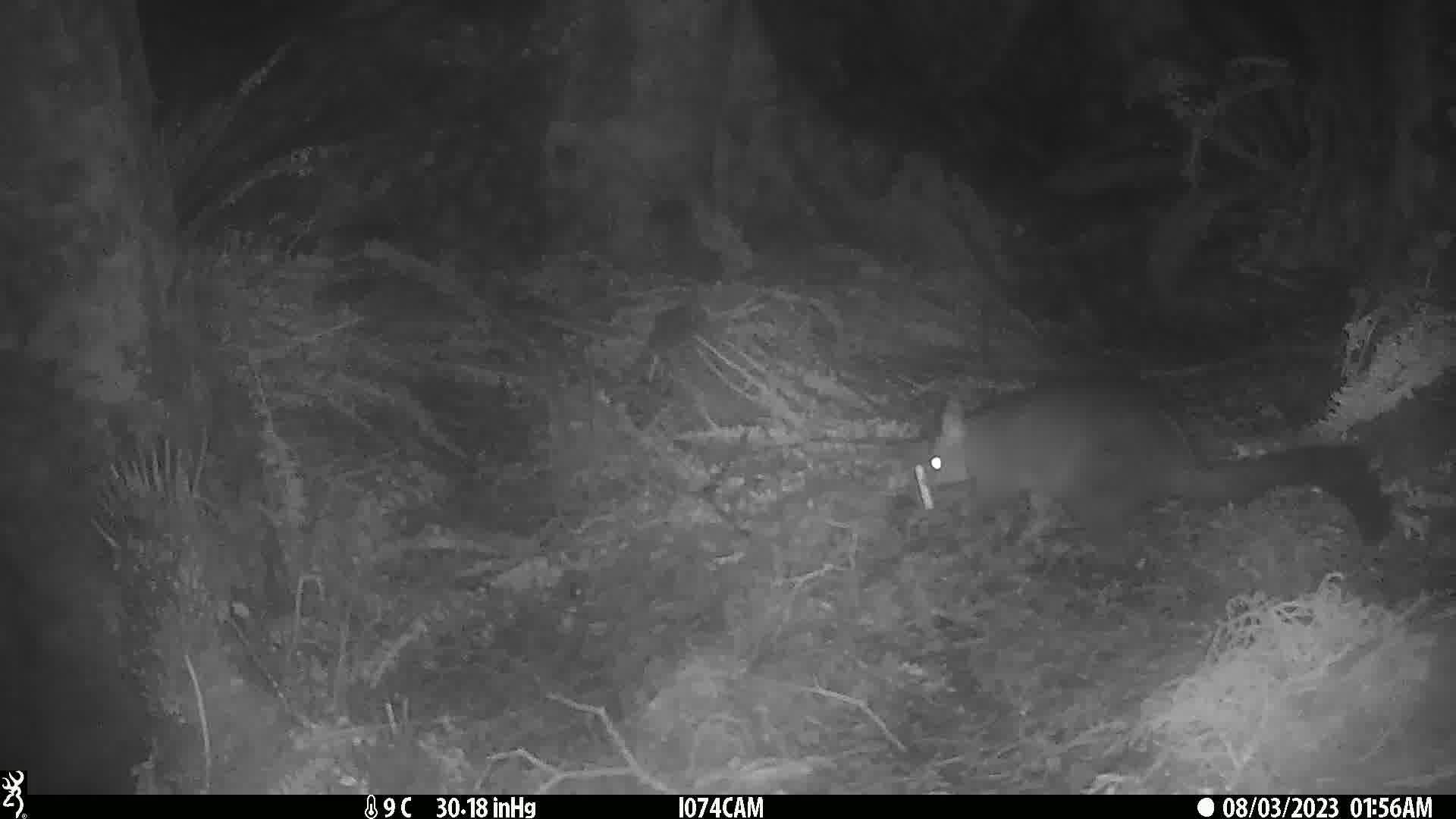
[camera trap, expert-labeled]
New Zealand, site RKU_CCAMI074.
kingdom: Animalia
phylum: Chordata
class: Mammalia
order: Diprotodontia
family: Phalangeridae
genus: Trichosurus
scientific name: Trichosurus vulpecula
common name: common brushtail possum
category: possum